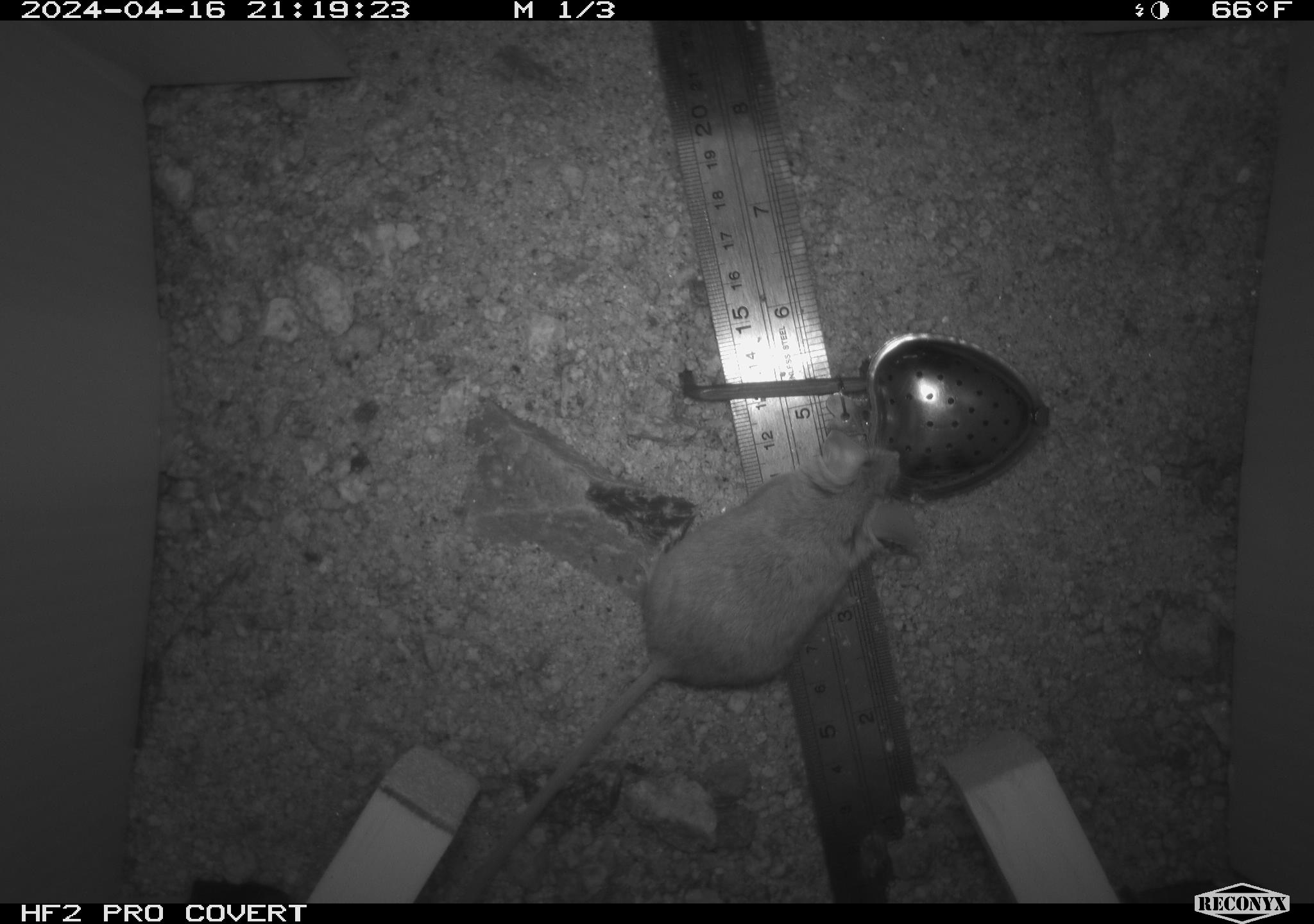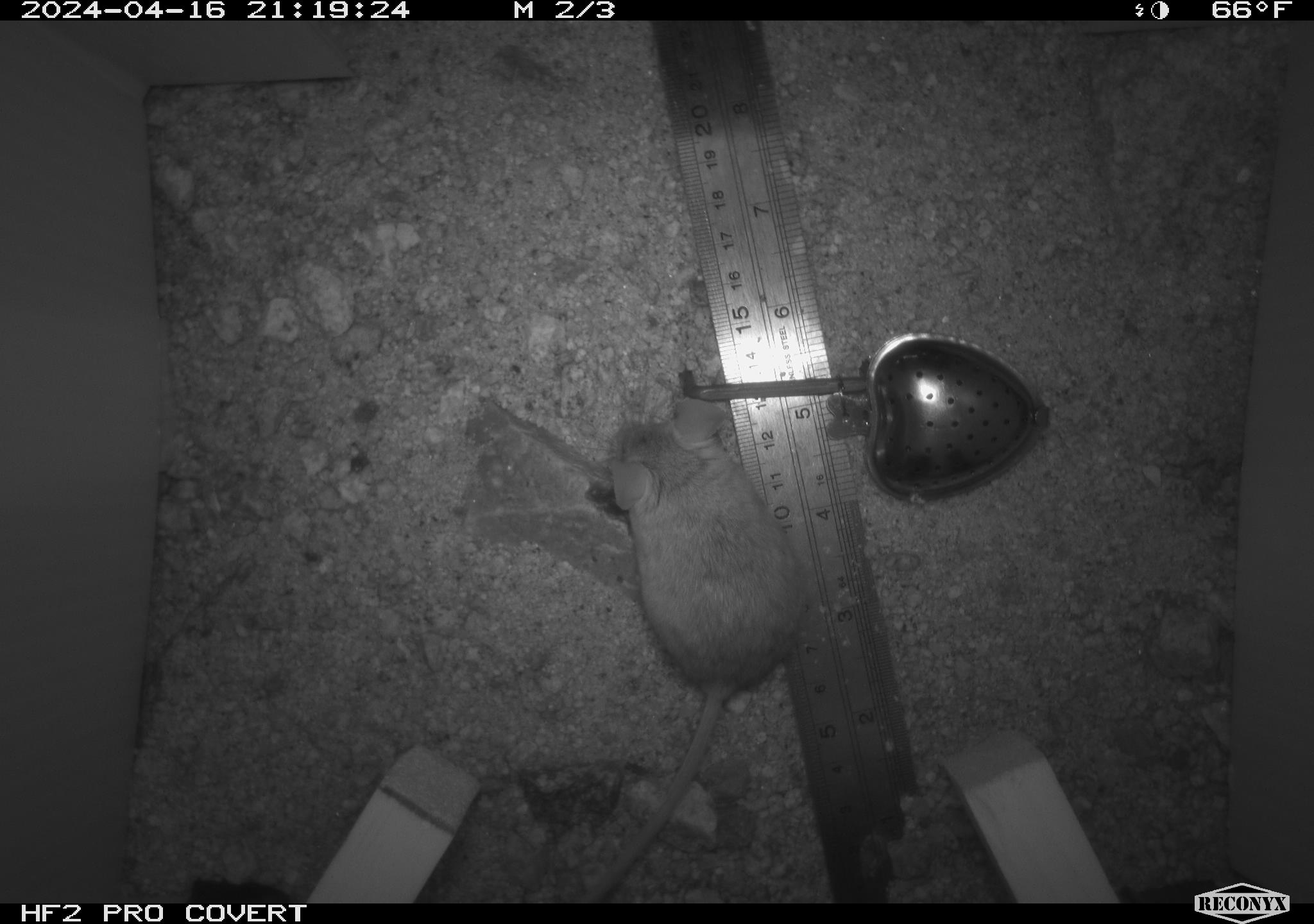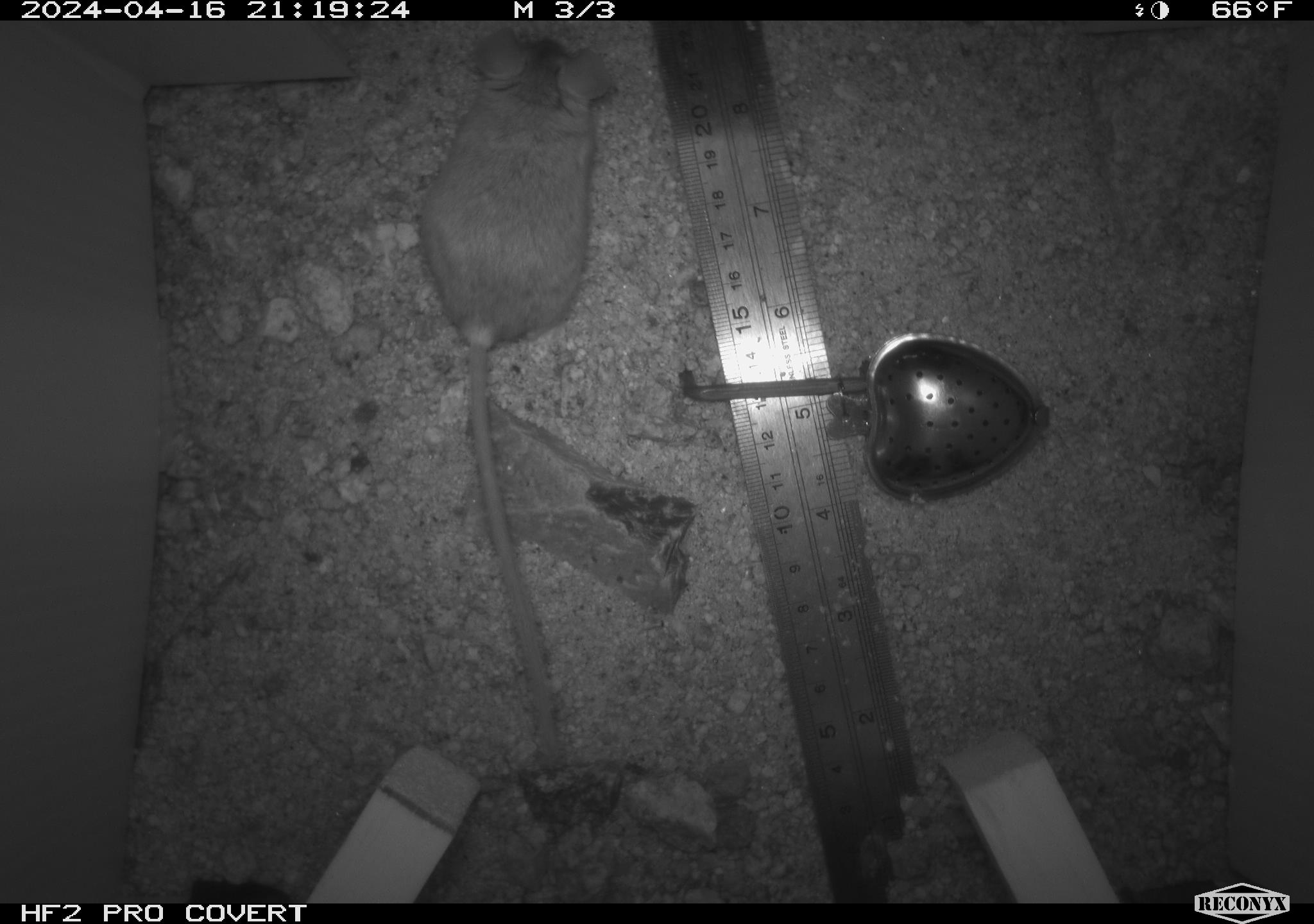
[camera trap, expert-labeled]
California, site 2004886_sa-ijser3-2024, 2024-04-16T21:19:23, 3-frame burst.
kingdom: Animalia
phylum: Chordata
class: Mammalia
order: Rodentia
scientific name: Rodentia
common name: mouse species